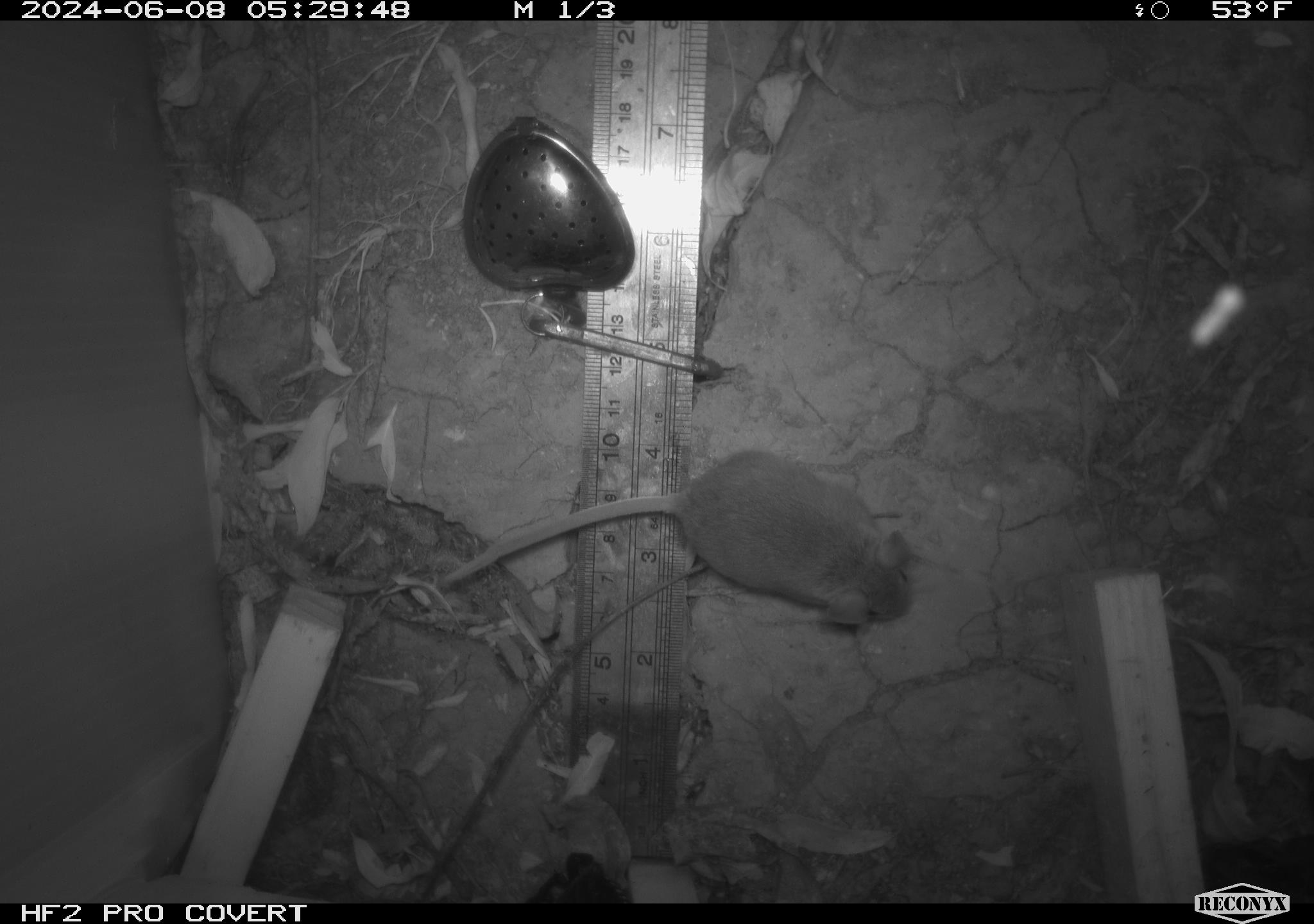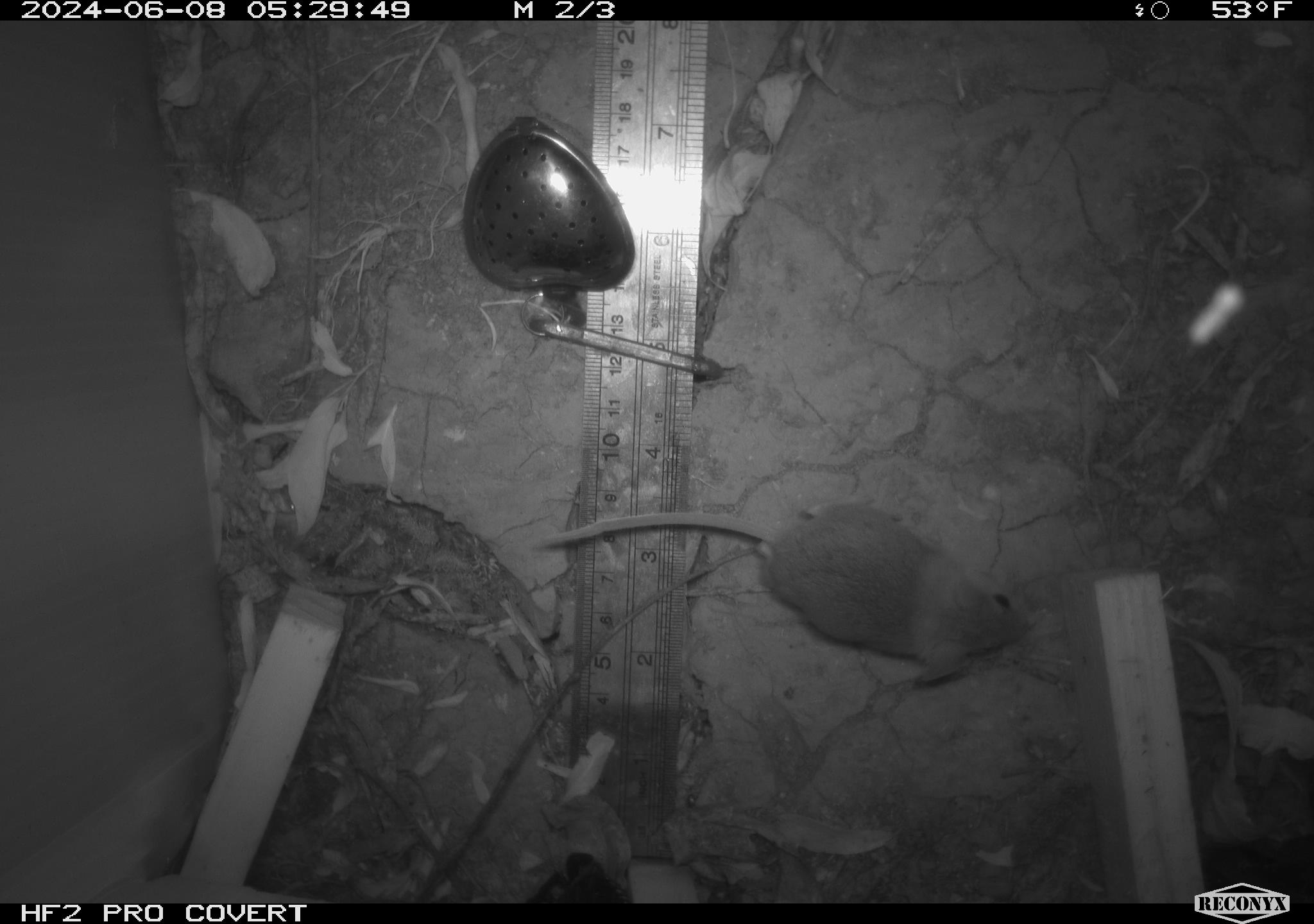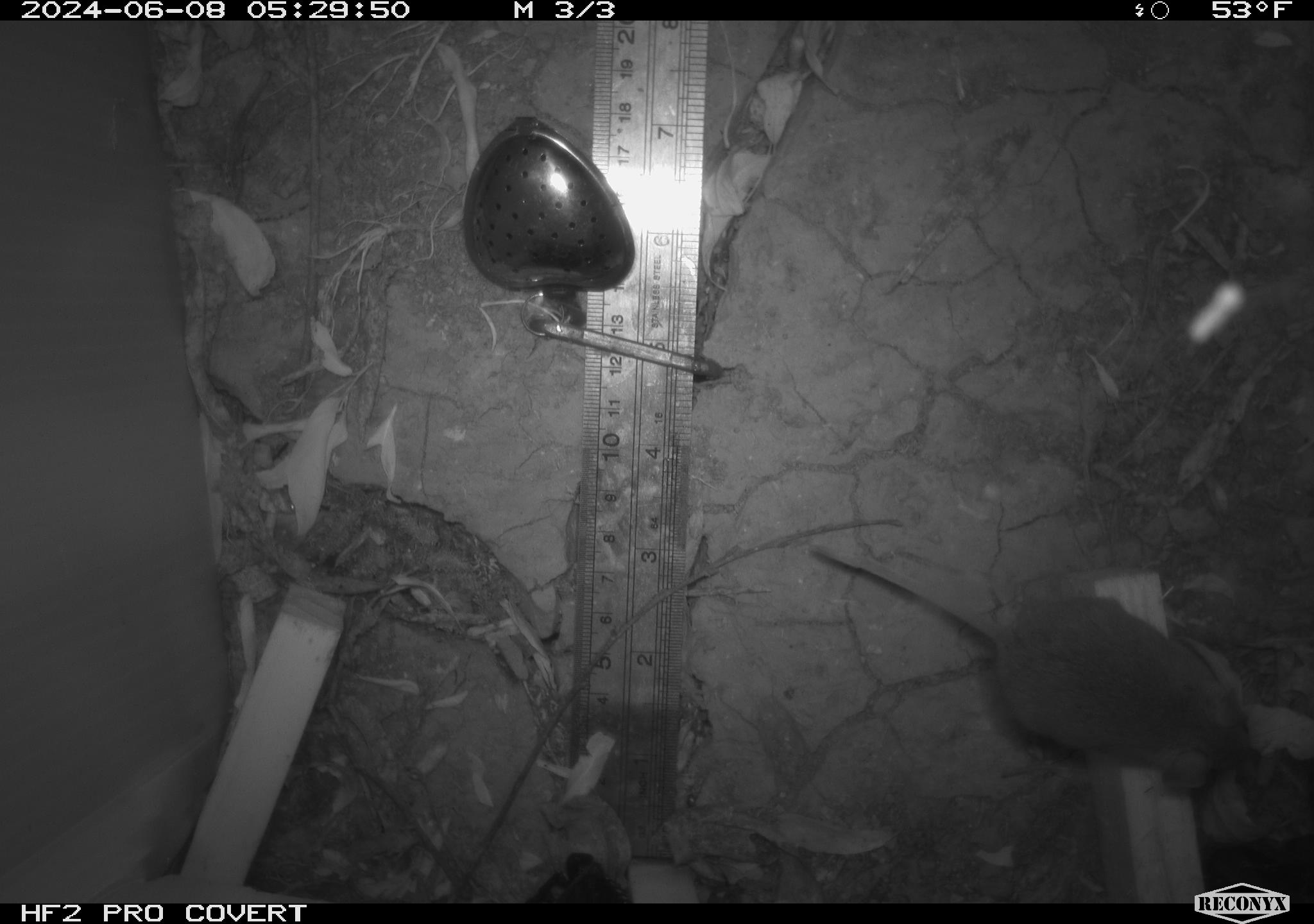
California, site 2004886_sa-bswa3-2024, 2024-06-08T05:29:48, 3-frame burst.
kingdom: Animalia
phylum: Chordata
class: Mammalia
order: Rodentia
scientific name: Rodentia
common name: mouse species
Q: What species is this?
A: Mouse species (Rodentia).